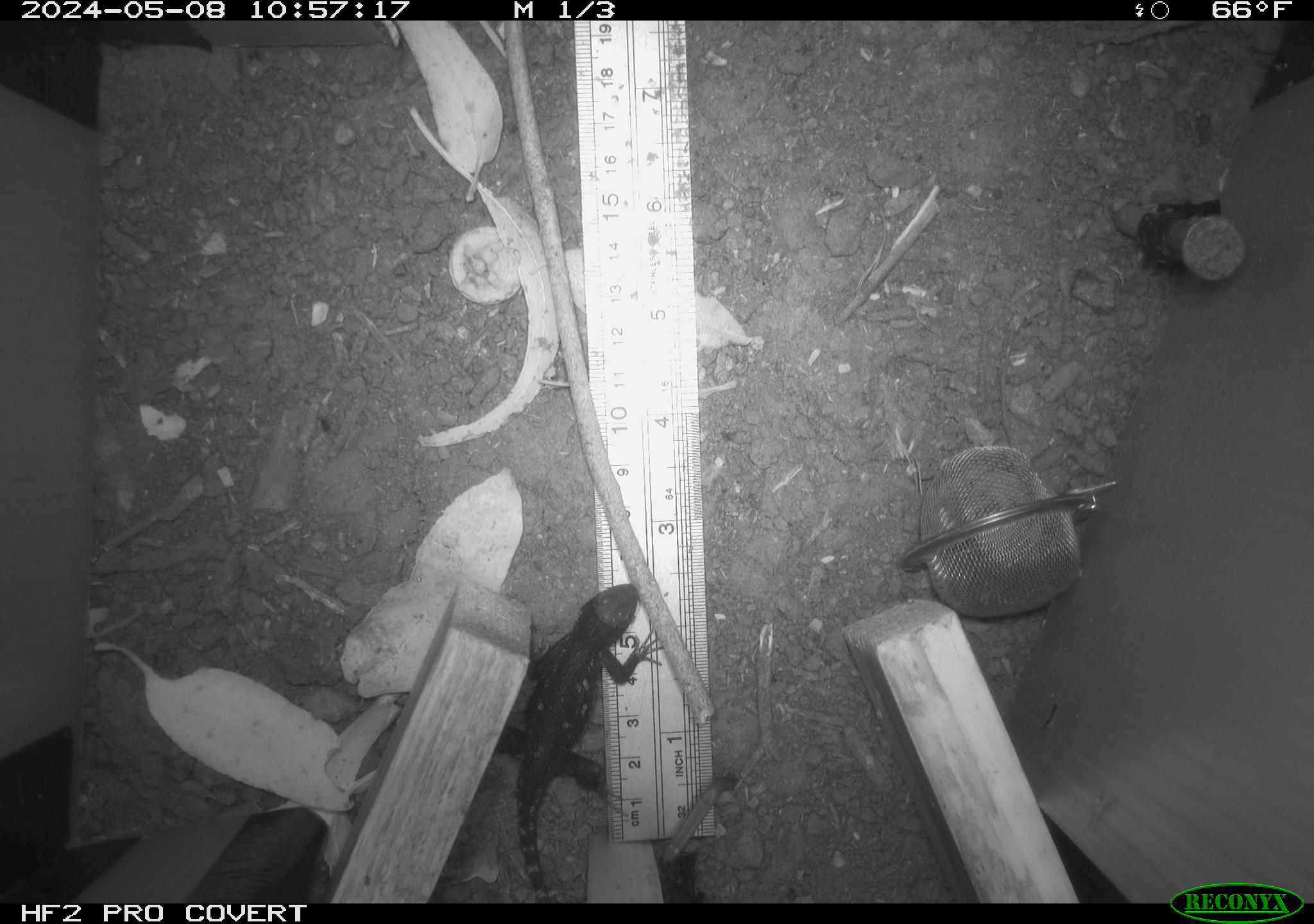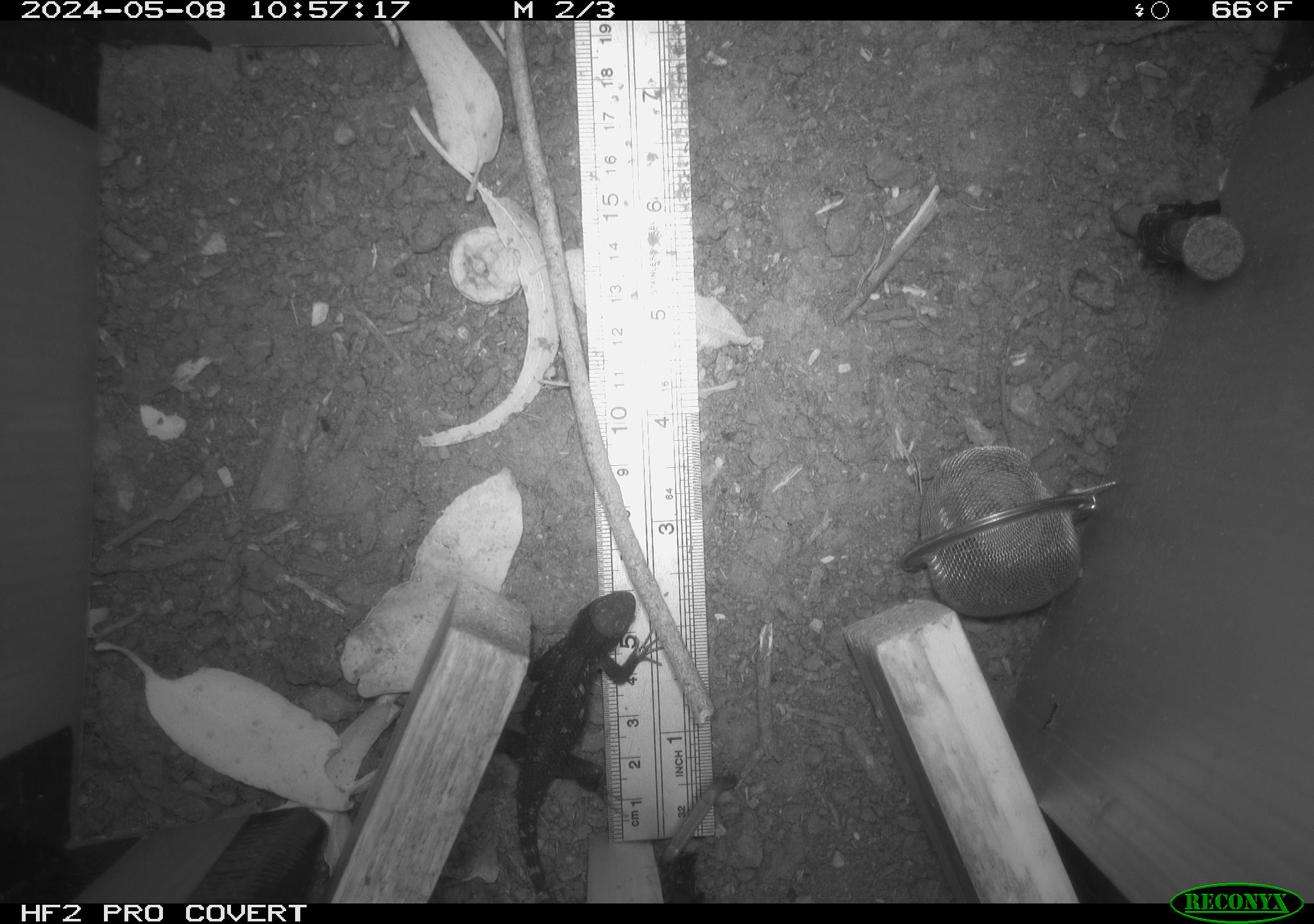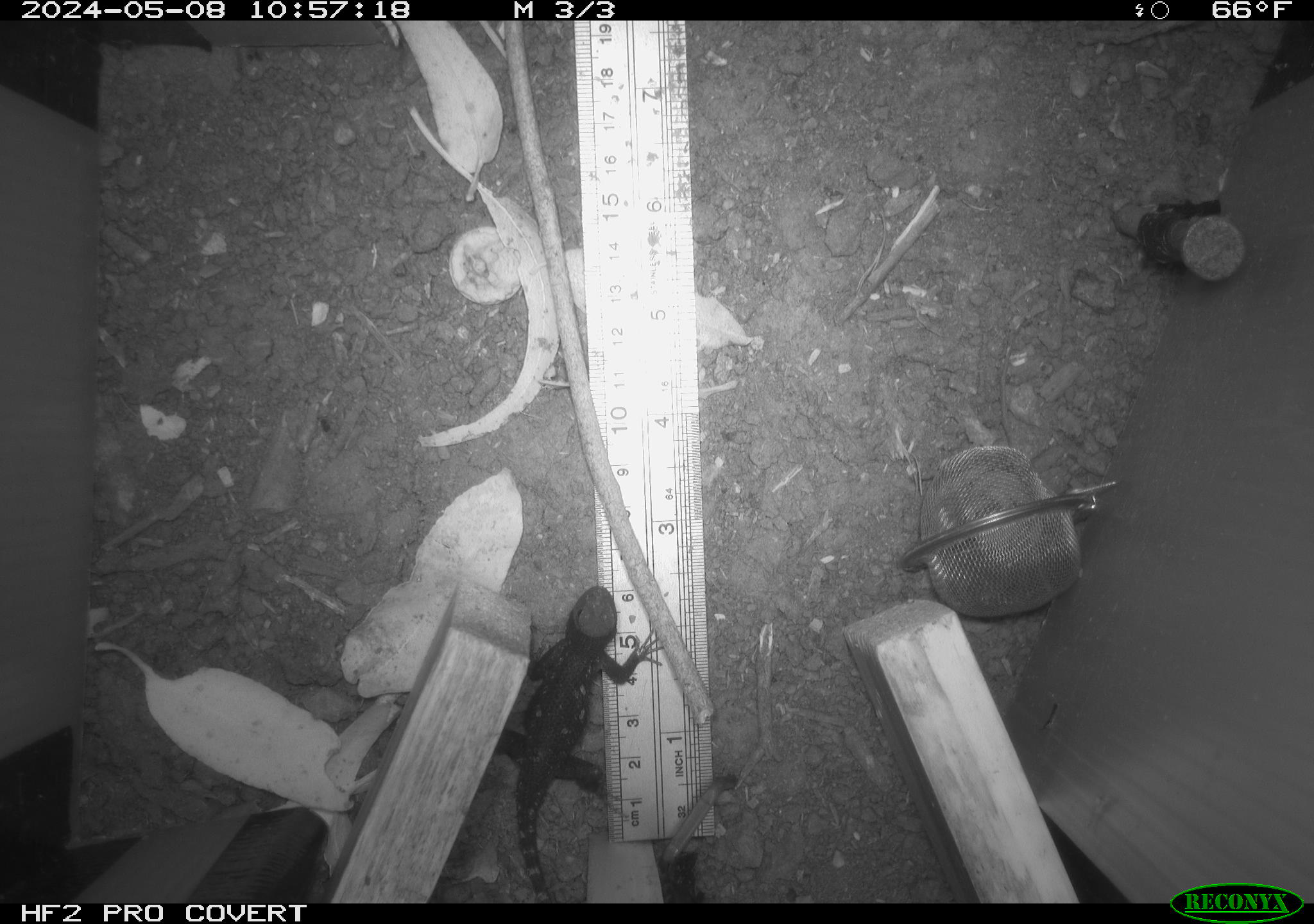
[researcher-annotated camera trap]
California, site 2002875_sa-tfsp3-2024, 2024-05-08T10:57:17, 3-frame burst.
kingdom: Animalia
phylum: Chordata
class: Reptilia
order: Squamata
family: Phrynosomatidae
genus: Sceloporus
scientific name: Sceloporus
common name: spiny lizards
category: sceloporus species